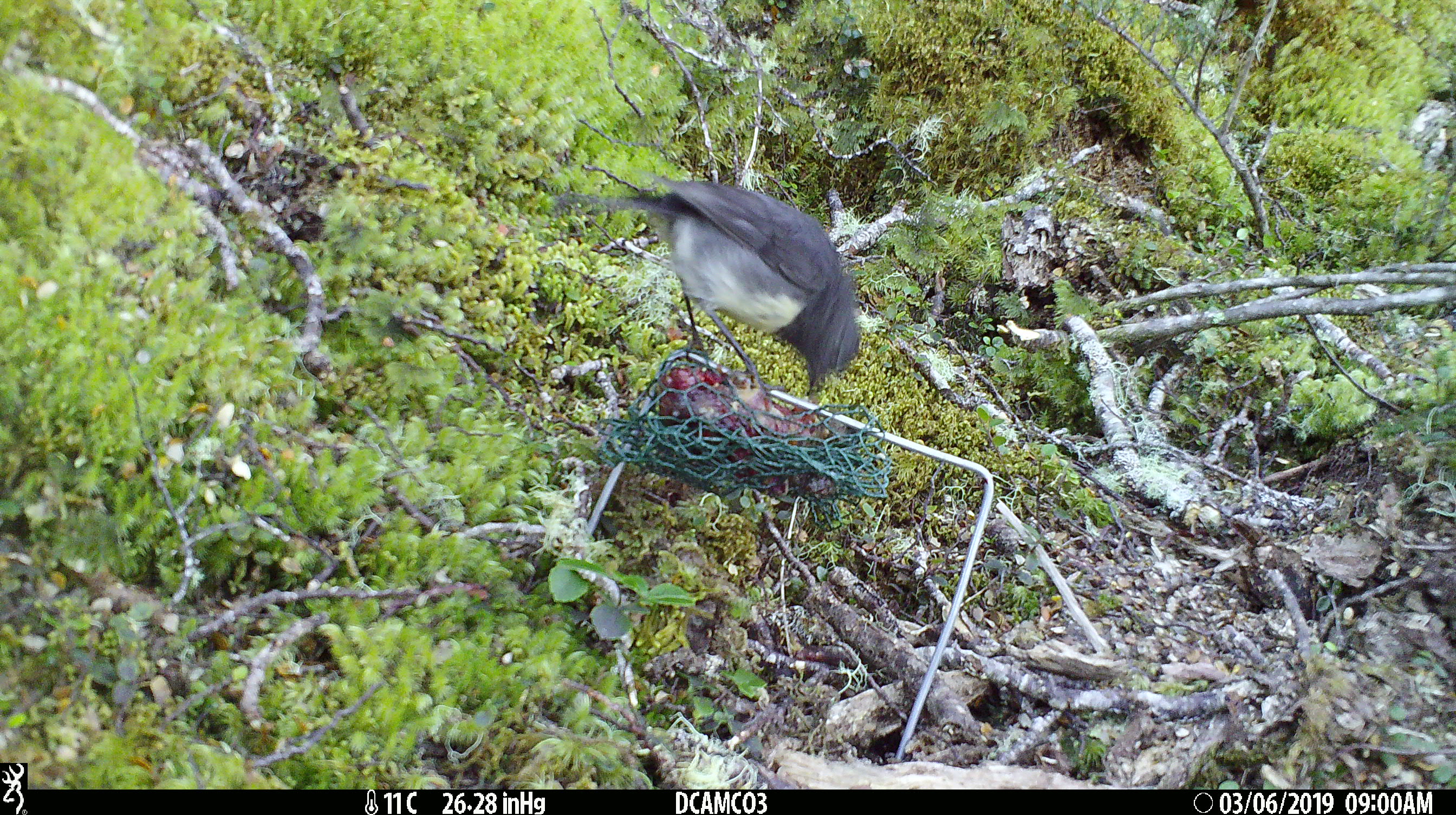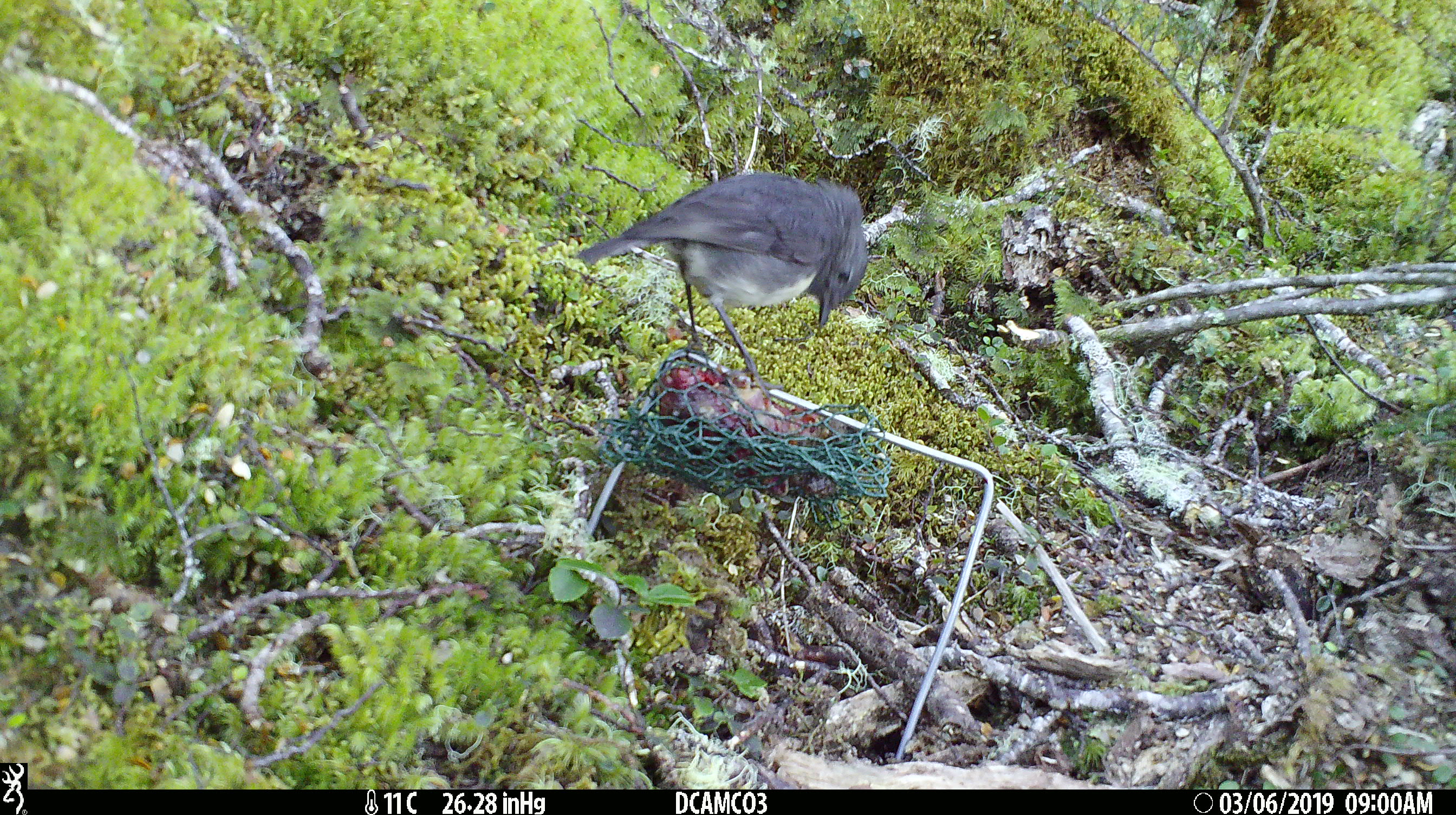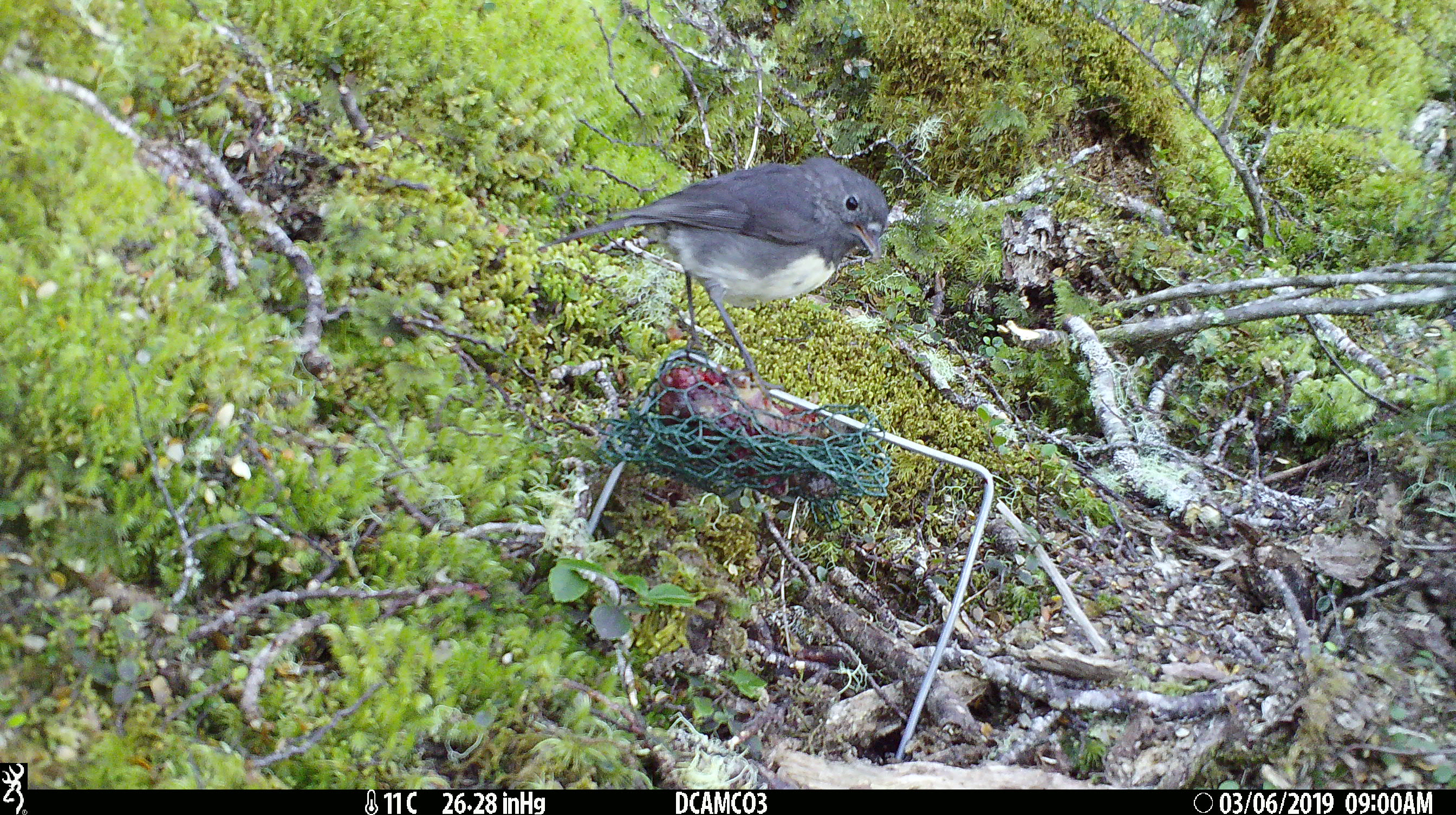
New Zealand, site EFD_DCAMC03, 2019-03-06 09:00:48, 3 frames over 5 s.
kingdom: Animalia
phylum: Chordata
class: Aves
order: Passeriformes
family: Petroicidae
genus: Petroica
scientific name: Petroica australis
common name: new zealand robin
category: robin